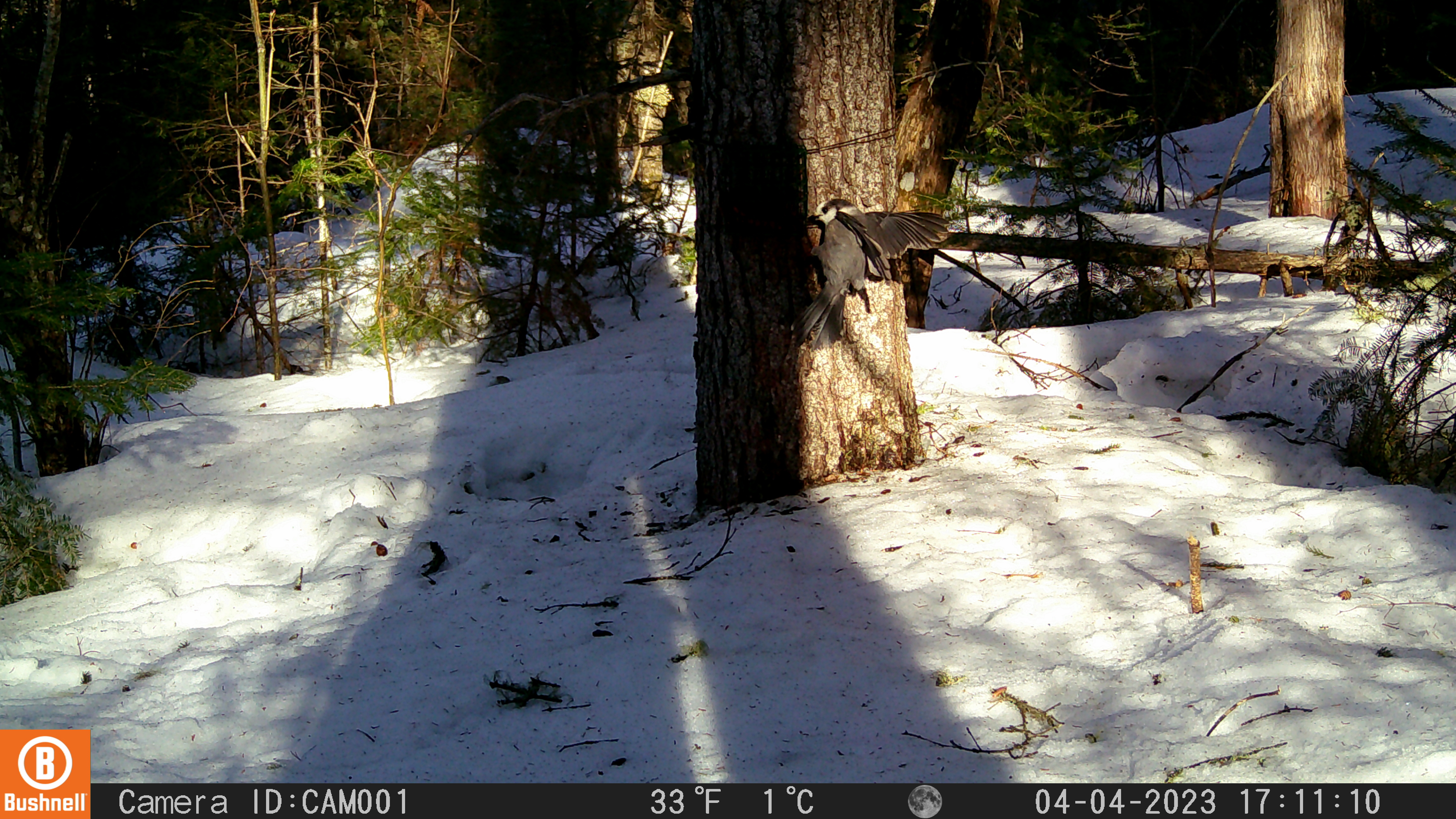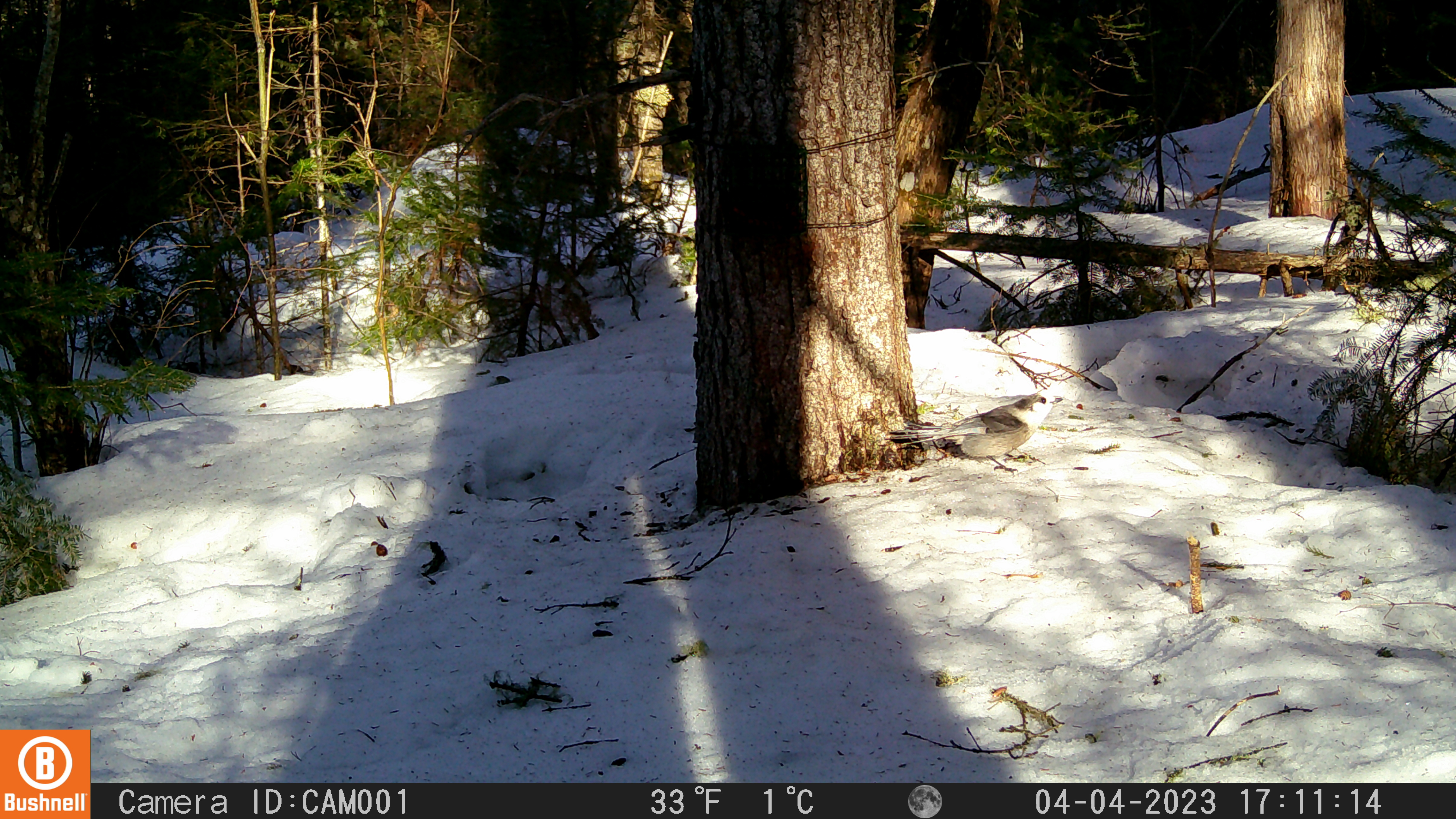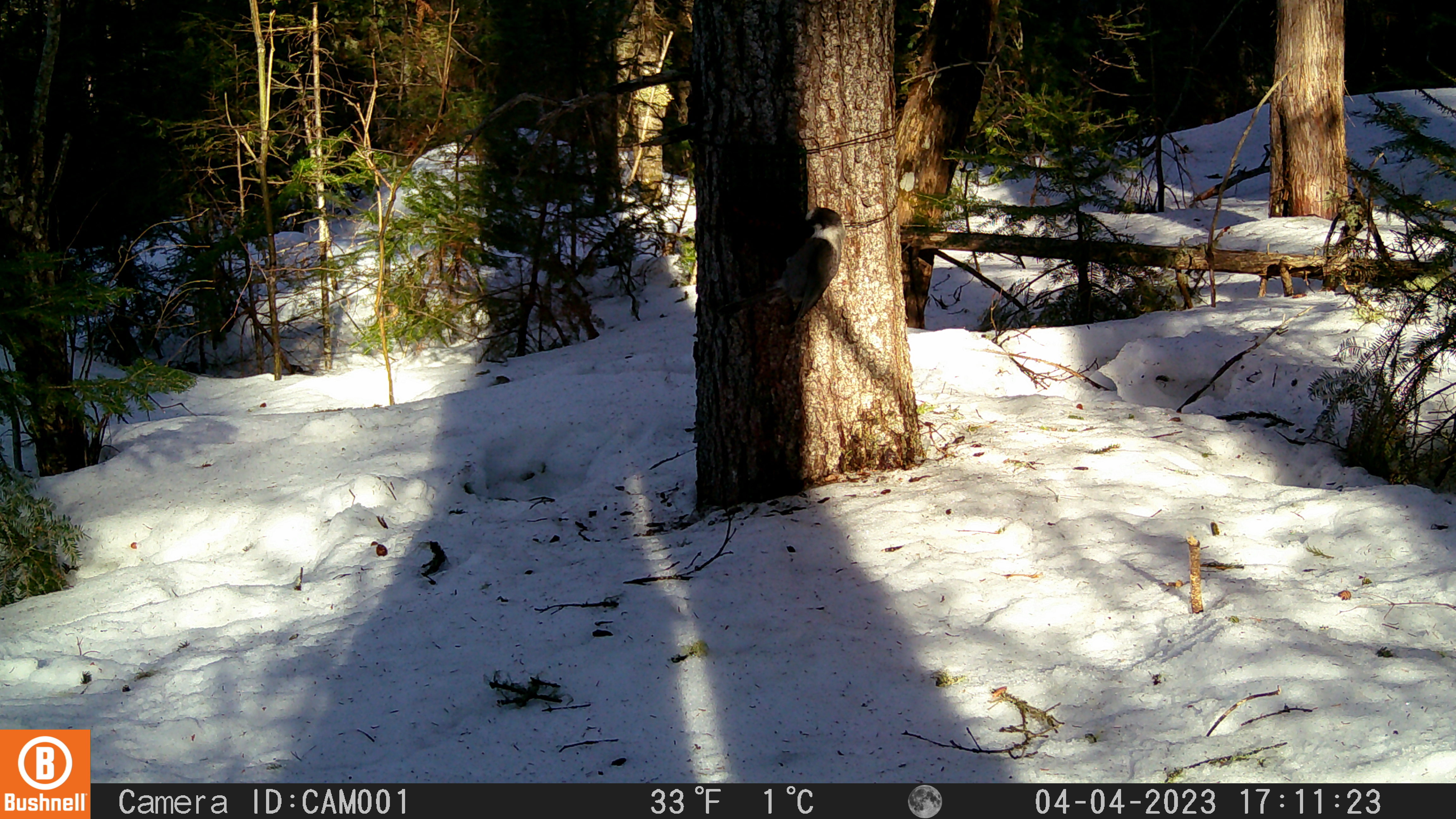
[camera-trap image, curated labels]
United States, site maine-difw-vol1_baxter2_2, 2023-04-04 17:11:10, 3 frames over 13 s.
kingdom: Animalia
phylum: Chordata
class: Aves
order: Passeriformes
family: Corvidae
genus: Perisoreus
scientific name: Perisoreus canadensis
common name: canada jay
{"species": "canada jay (Perisoreus canadensis)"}